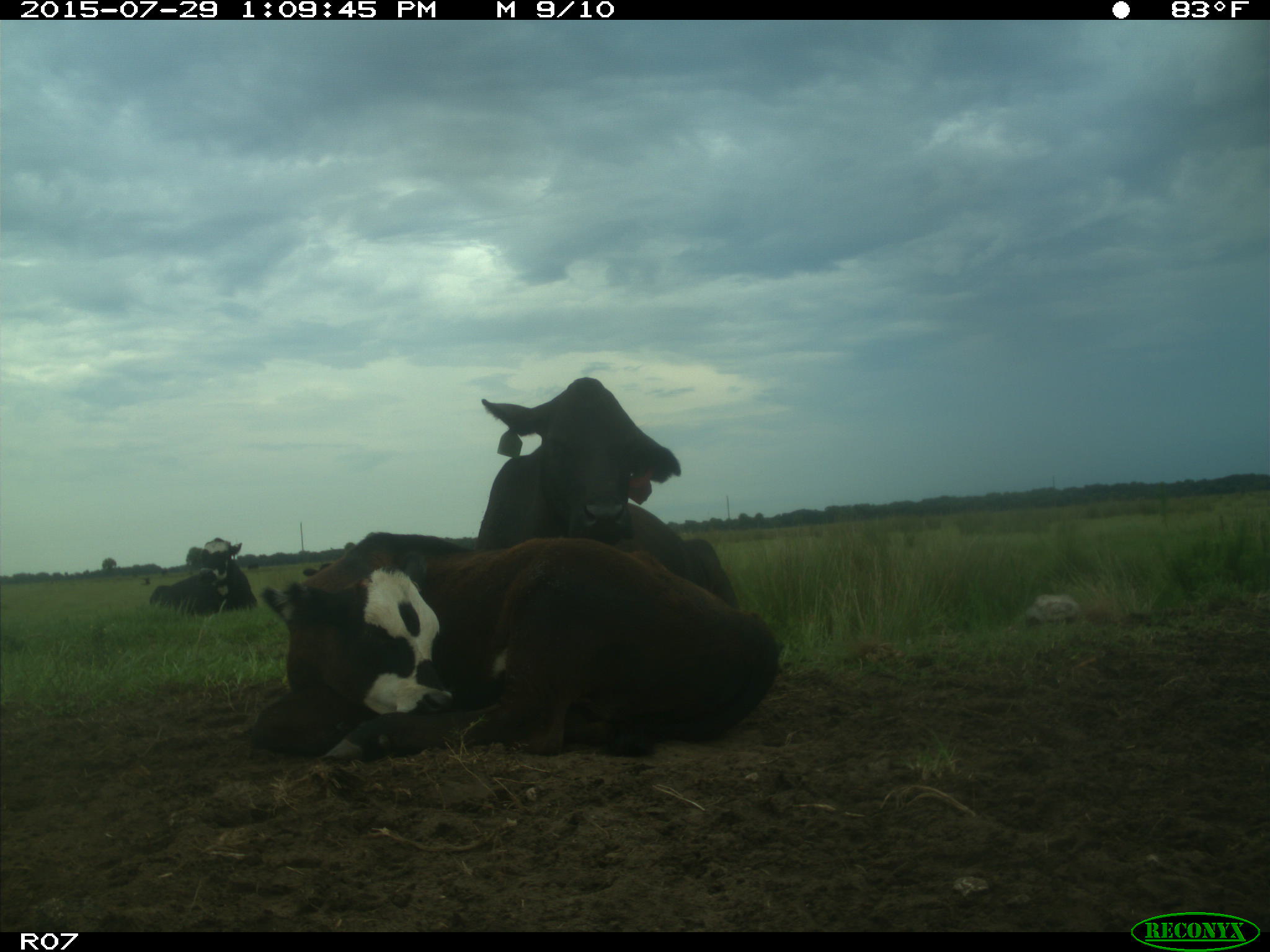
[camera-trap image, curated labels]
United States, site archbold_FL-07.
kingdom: Animalia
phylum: Chordata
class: Mammalia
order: Artiodactyla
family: Bovidae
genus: Bos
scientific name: Bos taurus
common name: domestic cow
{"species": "Bos taurus (domestic cow)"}